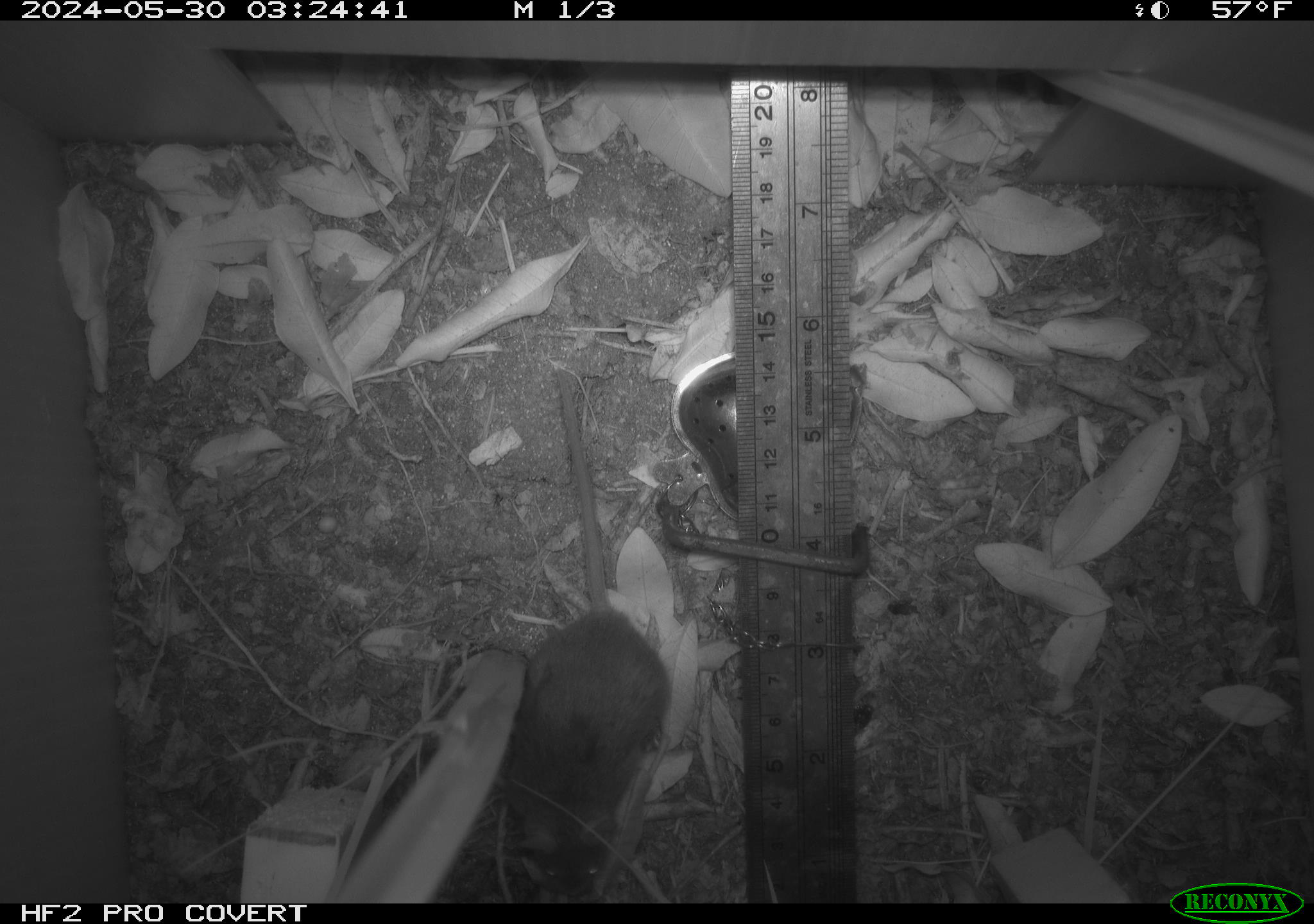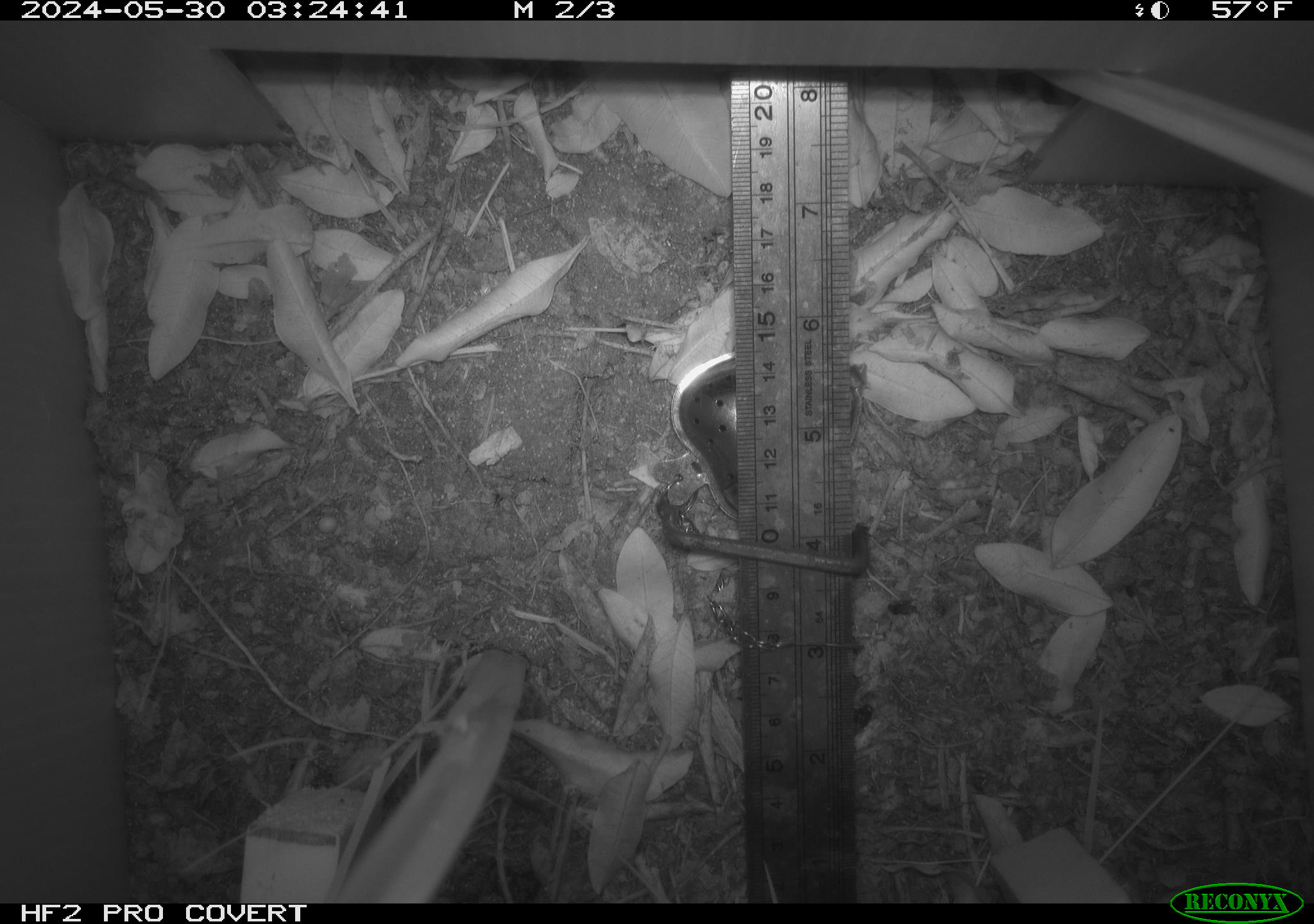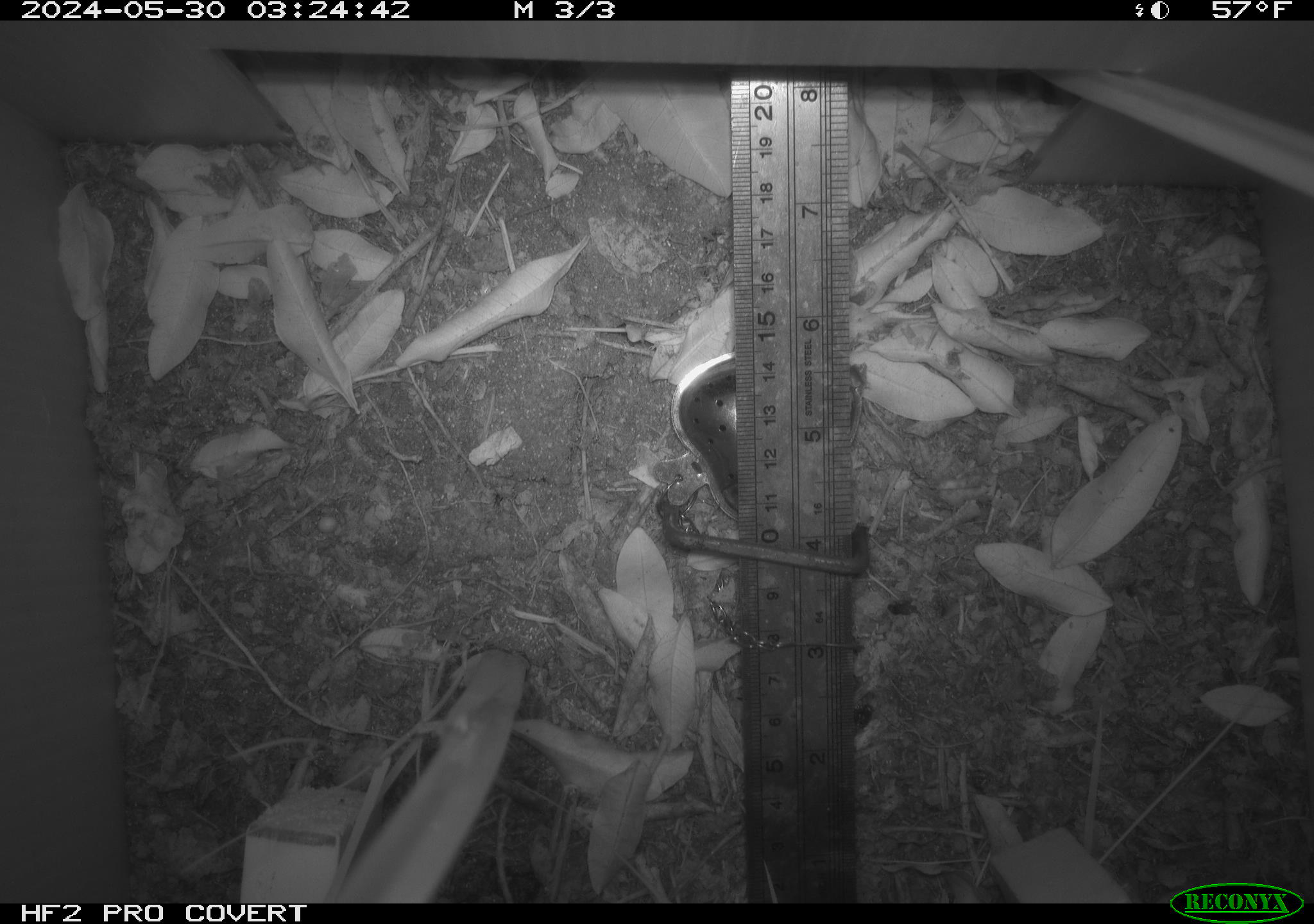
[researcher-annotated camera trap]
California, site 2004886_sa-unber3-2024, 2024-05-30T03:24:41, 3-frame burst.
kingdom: Animalia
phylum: Chordata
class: Mammalia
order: Rodentia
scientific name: Rodentia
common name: mouse species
Mouse species (Rodentia).